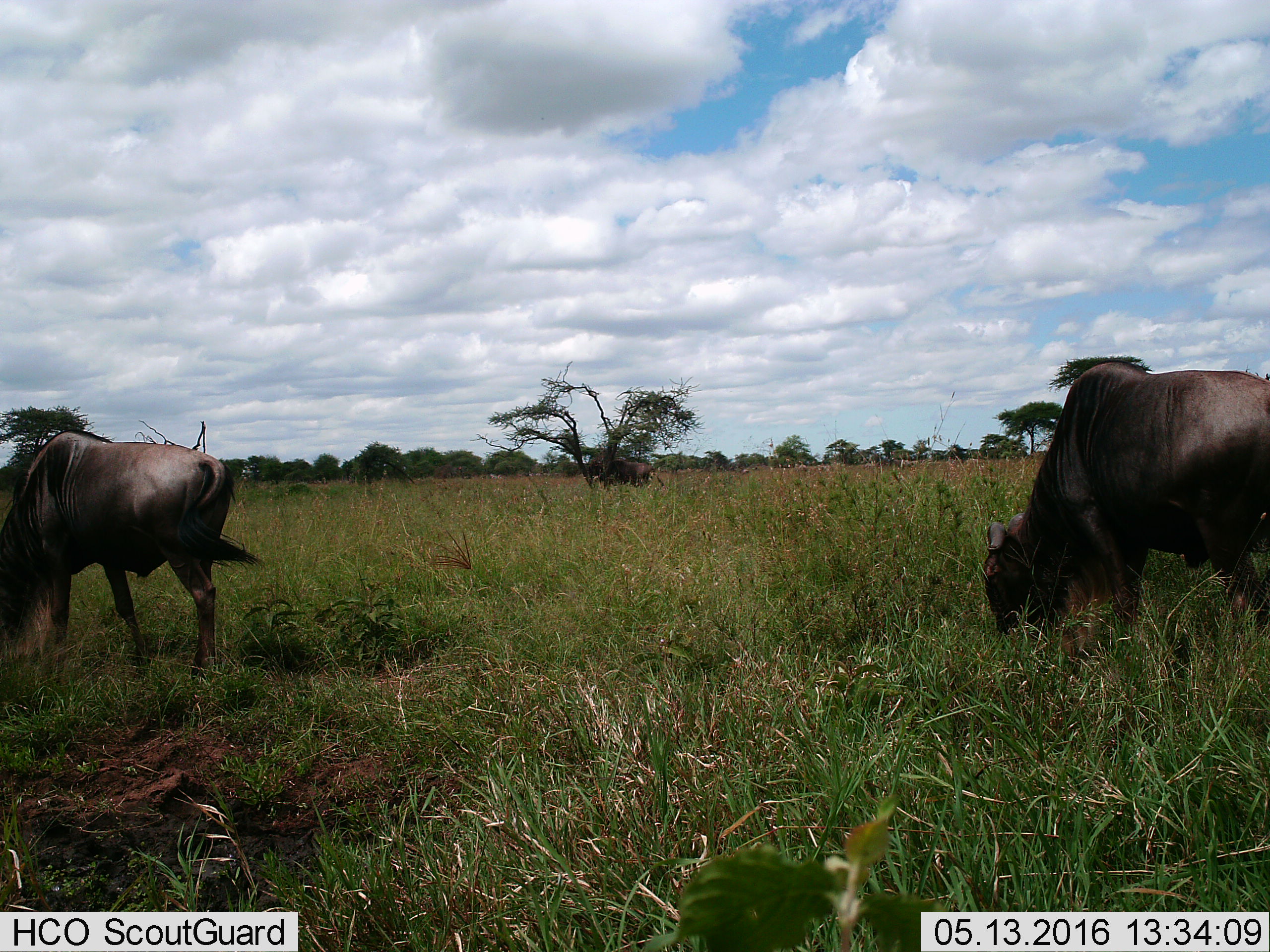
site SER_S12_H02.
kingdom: Animalia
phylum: Chordata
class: Mammalia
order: Artiodactyla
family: Bovidae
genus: Connochaetes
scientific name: Connochaetes taurinus taurinus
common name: blue wildebeest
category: wildebeestblue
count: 3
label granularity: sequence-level